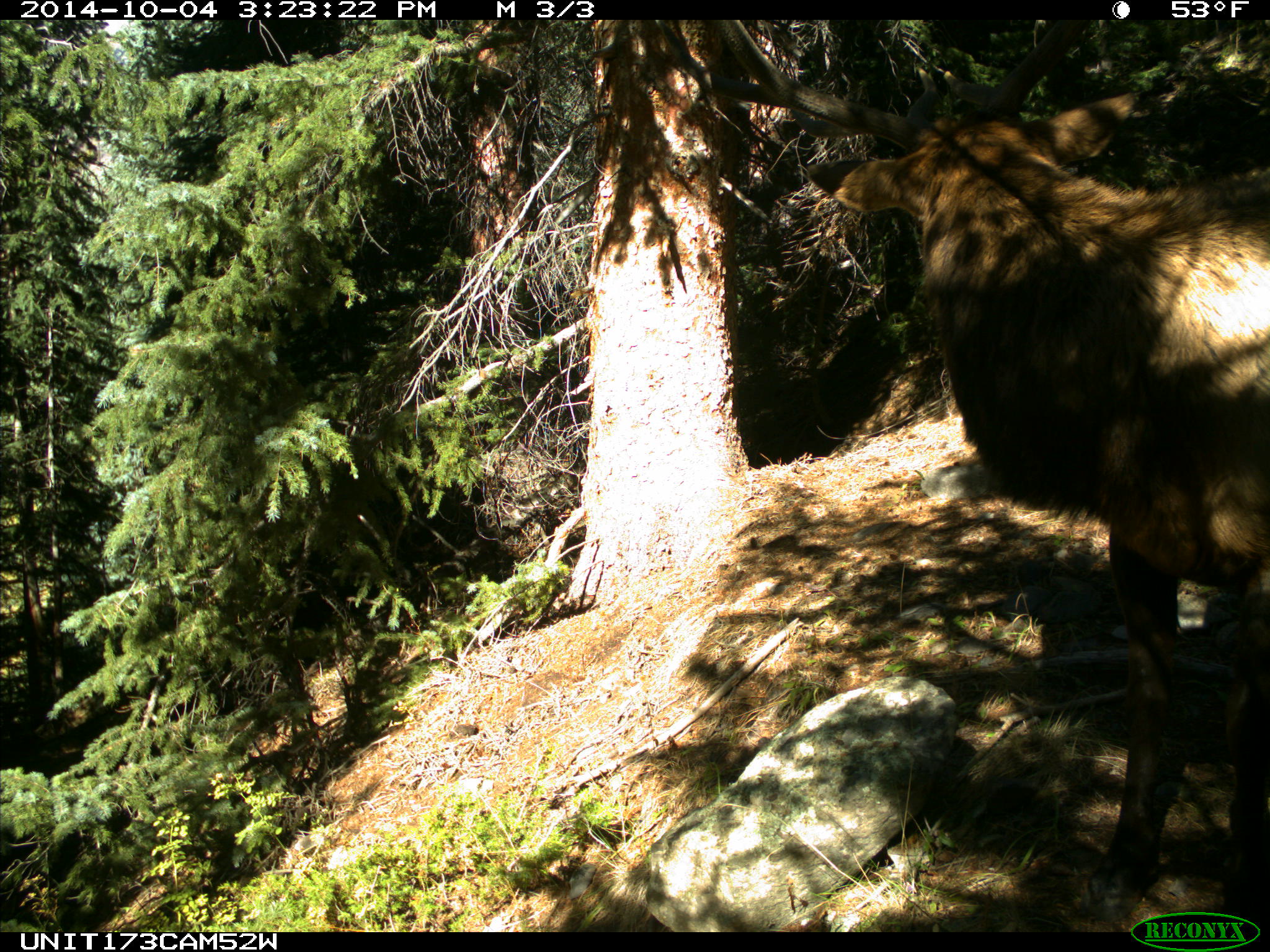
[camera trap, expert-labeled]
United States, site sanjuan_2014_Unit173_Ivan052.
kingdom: Animalia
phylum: Chordata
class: Mammalia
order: Artiodactyla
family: Cervidae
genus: Cervus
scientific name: Cervus elaphus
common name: red deer